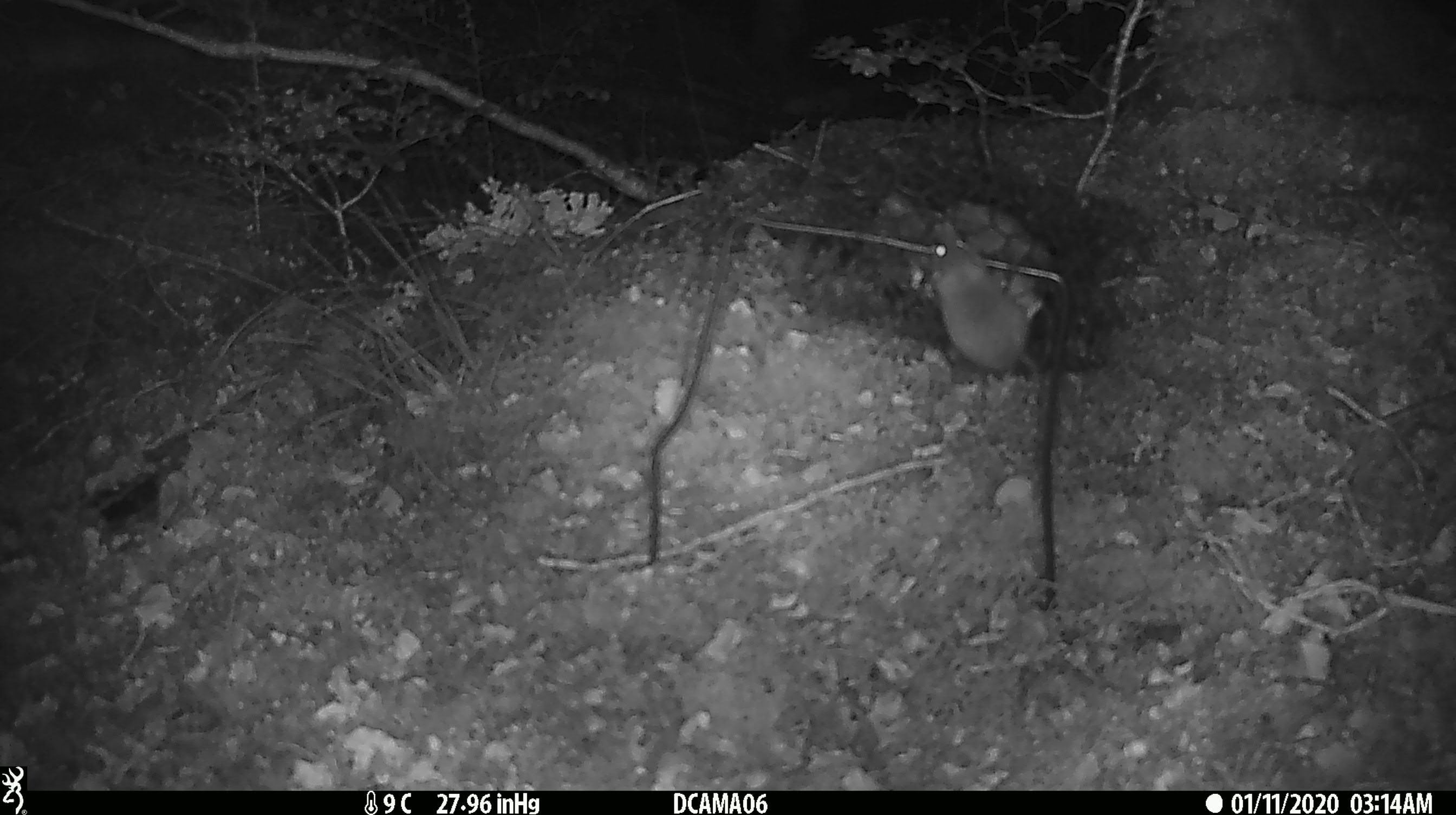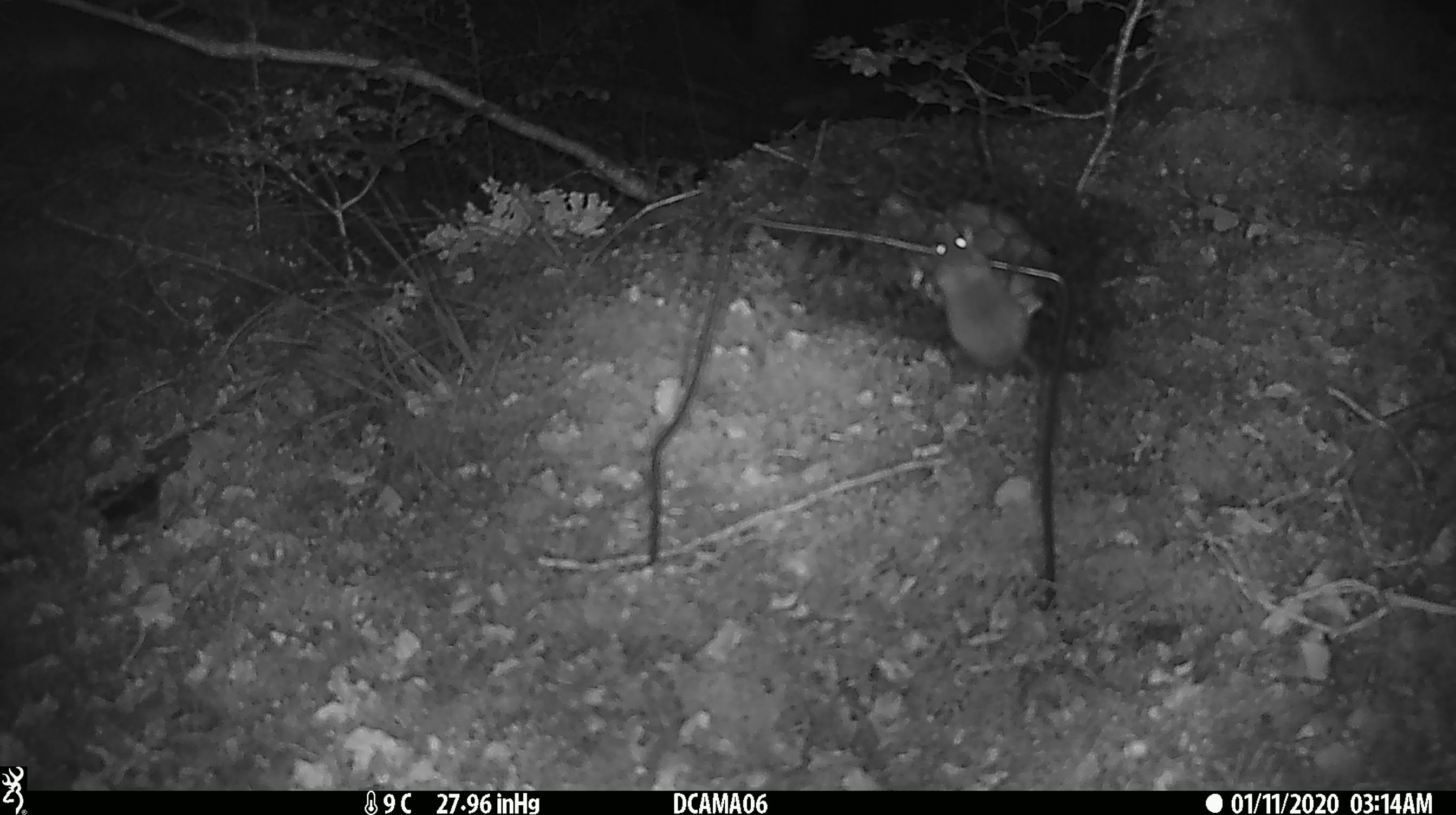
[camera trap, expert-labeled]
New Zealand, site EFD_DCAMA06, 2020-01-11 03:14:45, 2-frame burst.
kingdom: Animalia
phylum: Chordata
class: Mammalia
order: Rodentia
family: Muridae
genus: Mus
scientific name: Mus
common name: mouse